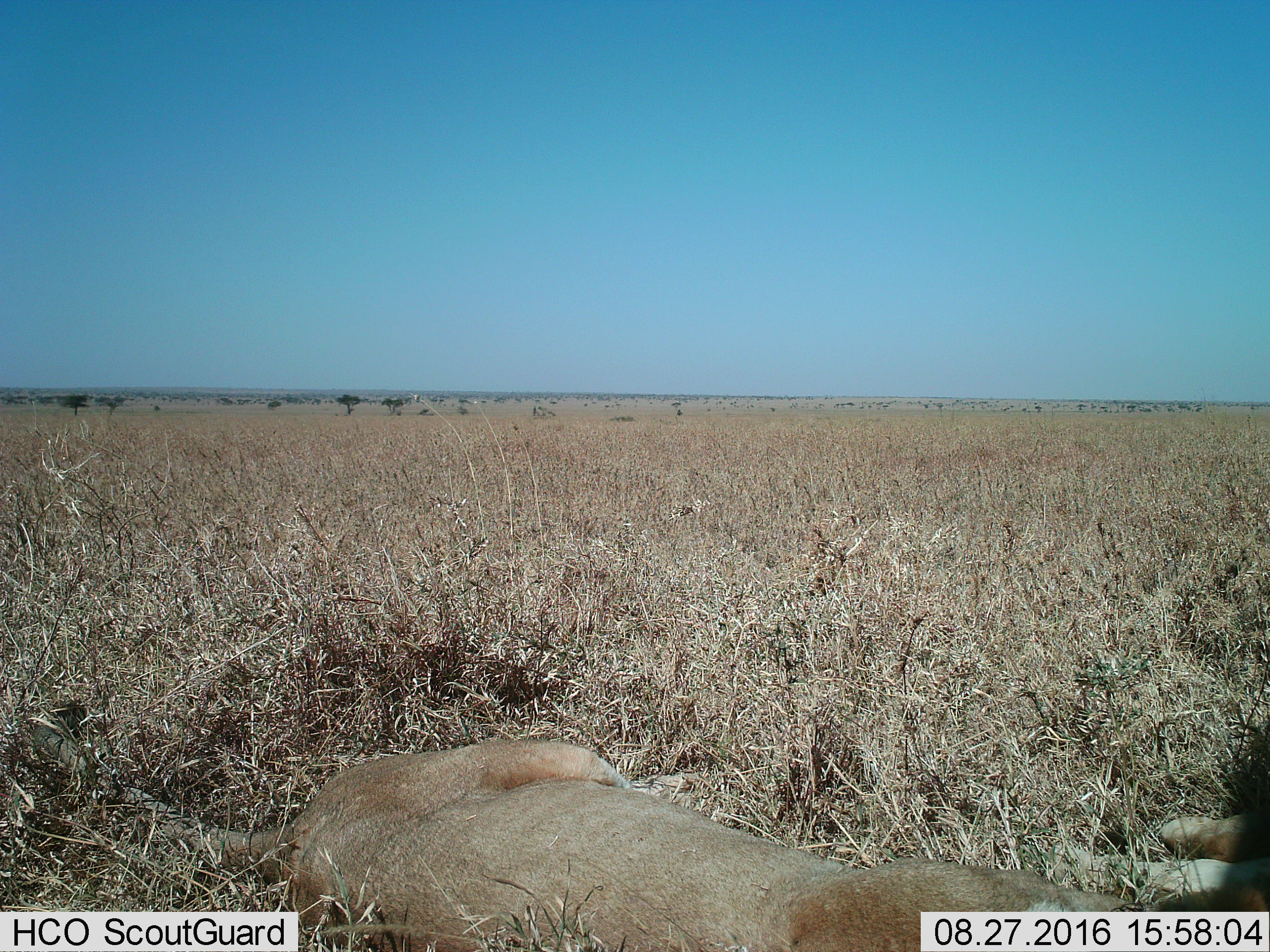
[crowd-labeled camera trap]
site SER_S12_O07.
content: unidentified animal